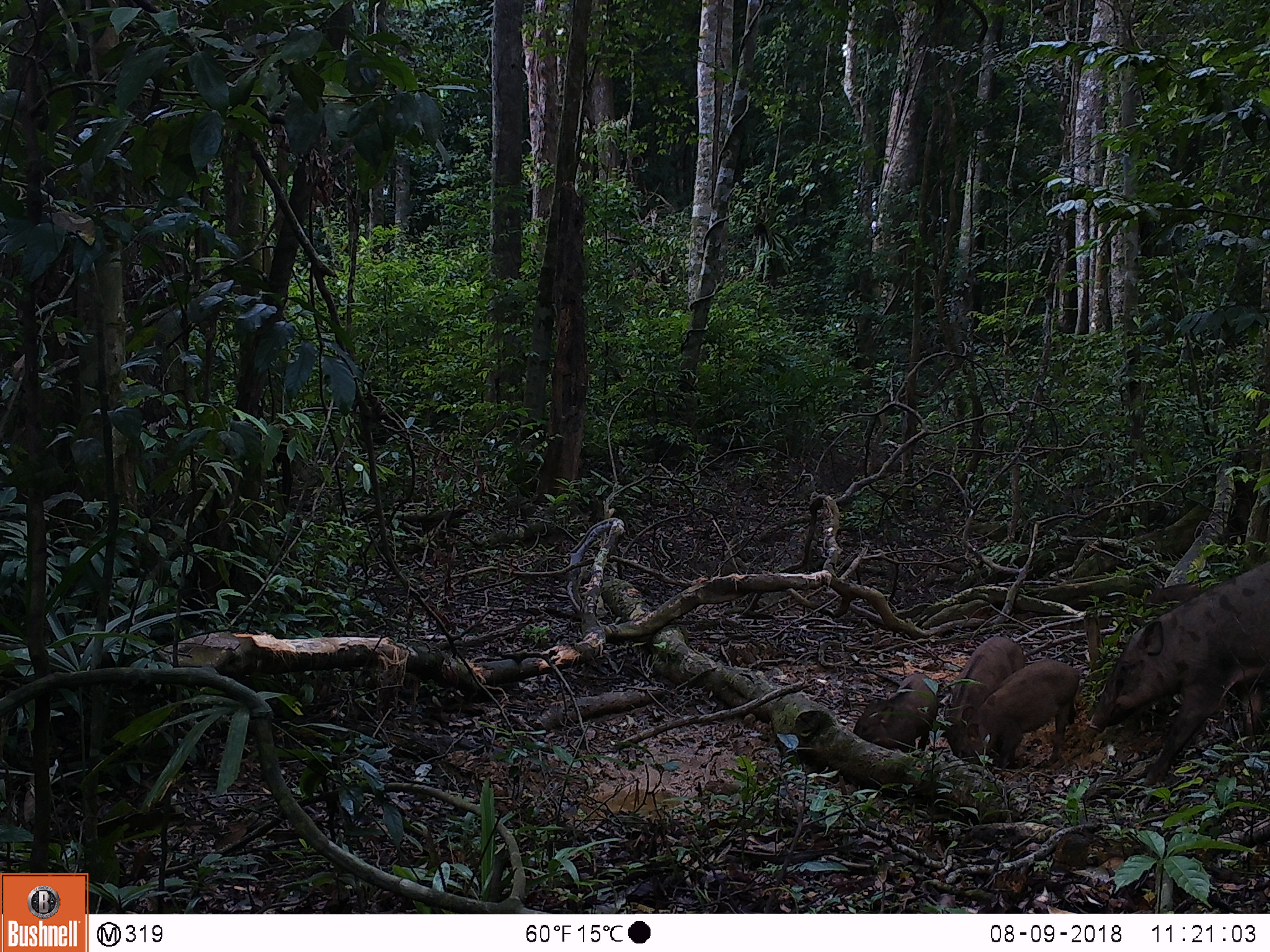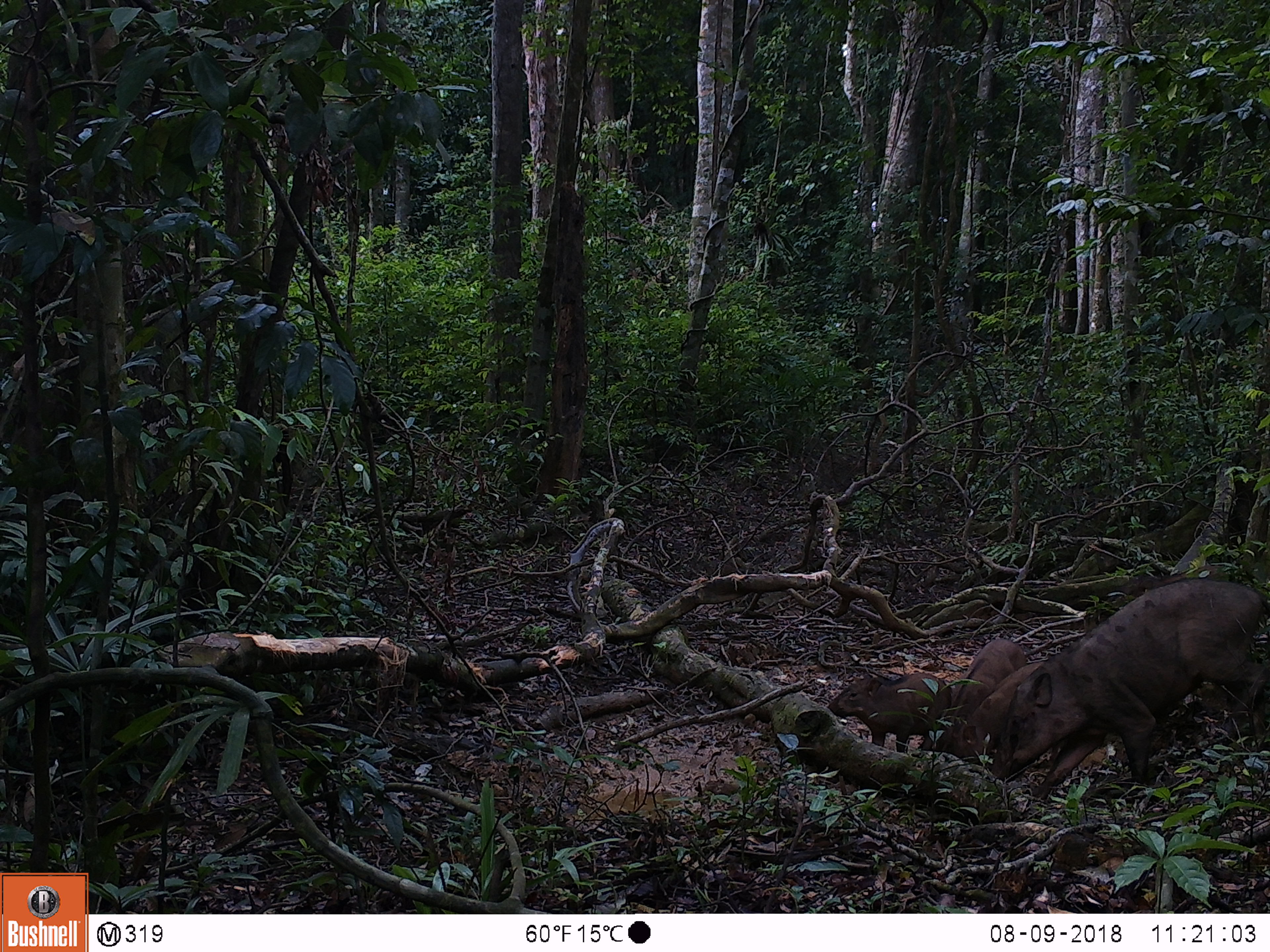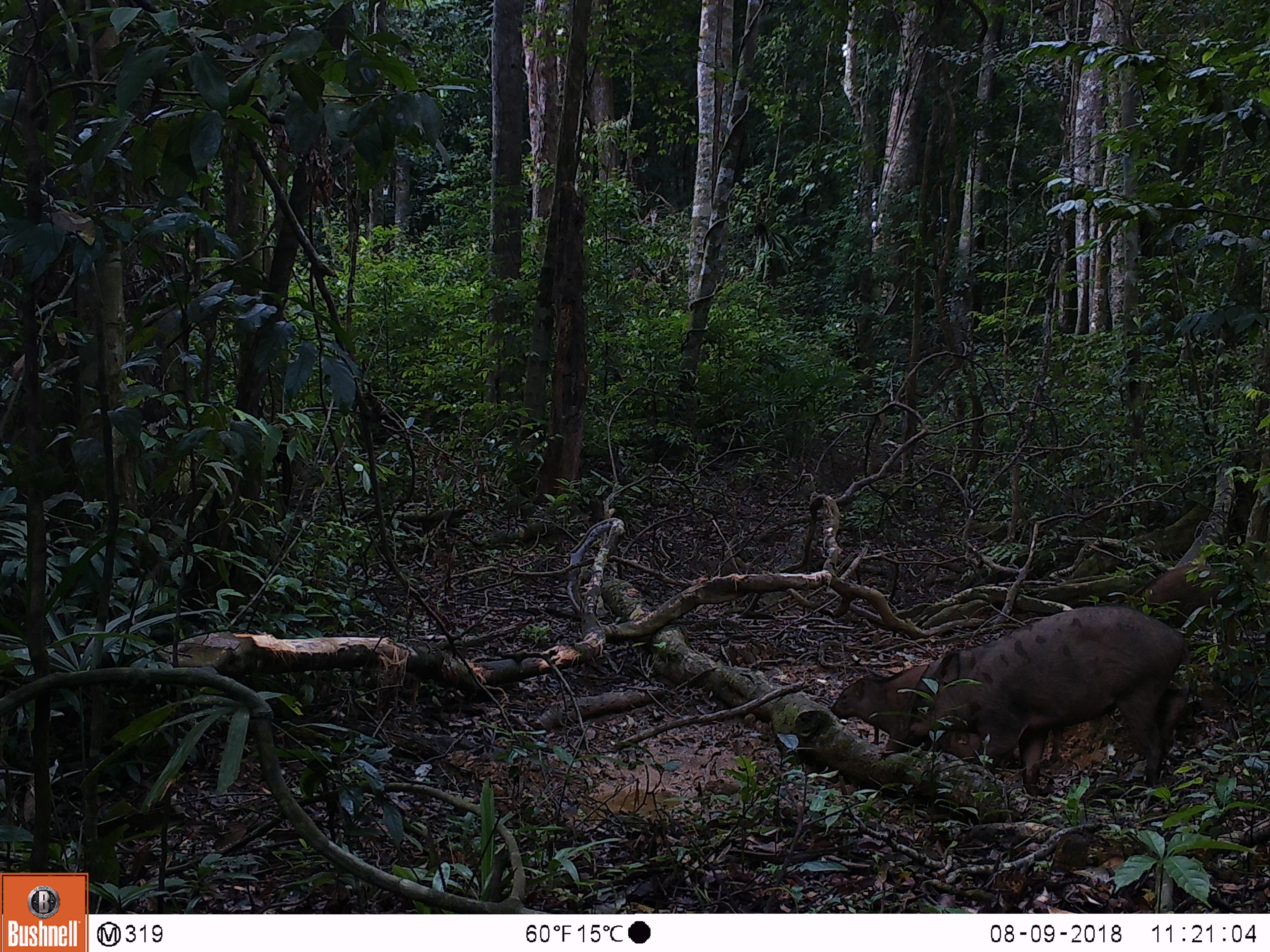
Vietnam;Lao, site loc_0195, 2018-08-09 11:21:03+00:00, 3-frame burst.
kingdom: Animalia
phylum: Chordata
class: Mammalia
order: Artiodactyla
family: Suidae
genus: Sus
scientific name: Sus scrofa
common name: eurasian wild pig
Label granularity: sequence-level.